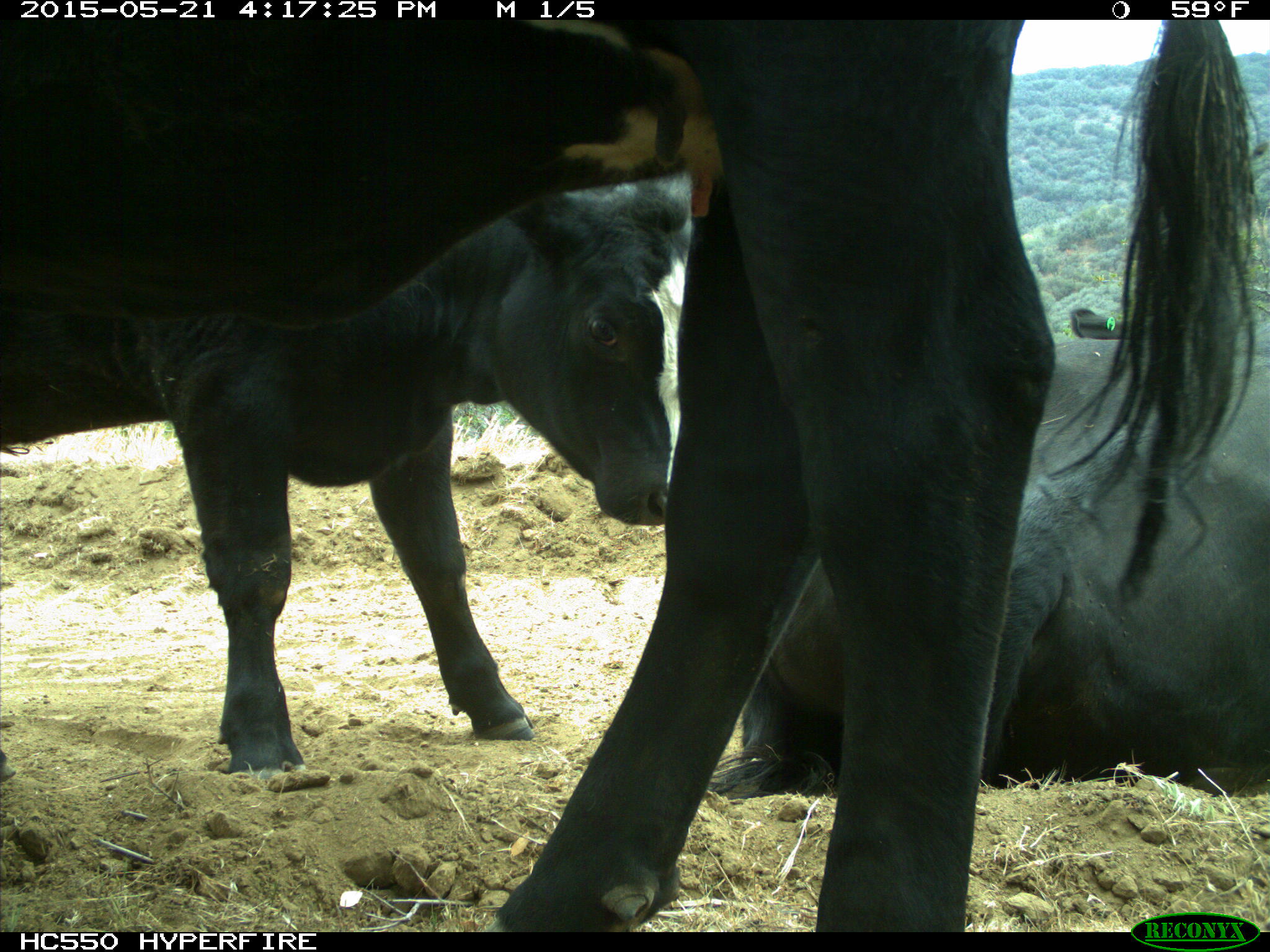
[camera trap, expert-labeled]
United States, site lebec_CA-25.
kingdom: Animalia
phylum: Chordata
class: Mammalia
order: Artiodactyla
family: Bovidae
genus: Bos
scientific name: Bos taurus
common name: domestic cow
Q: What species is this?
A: Bos taurus (domestic cow).